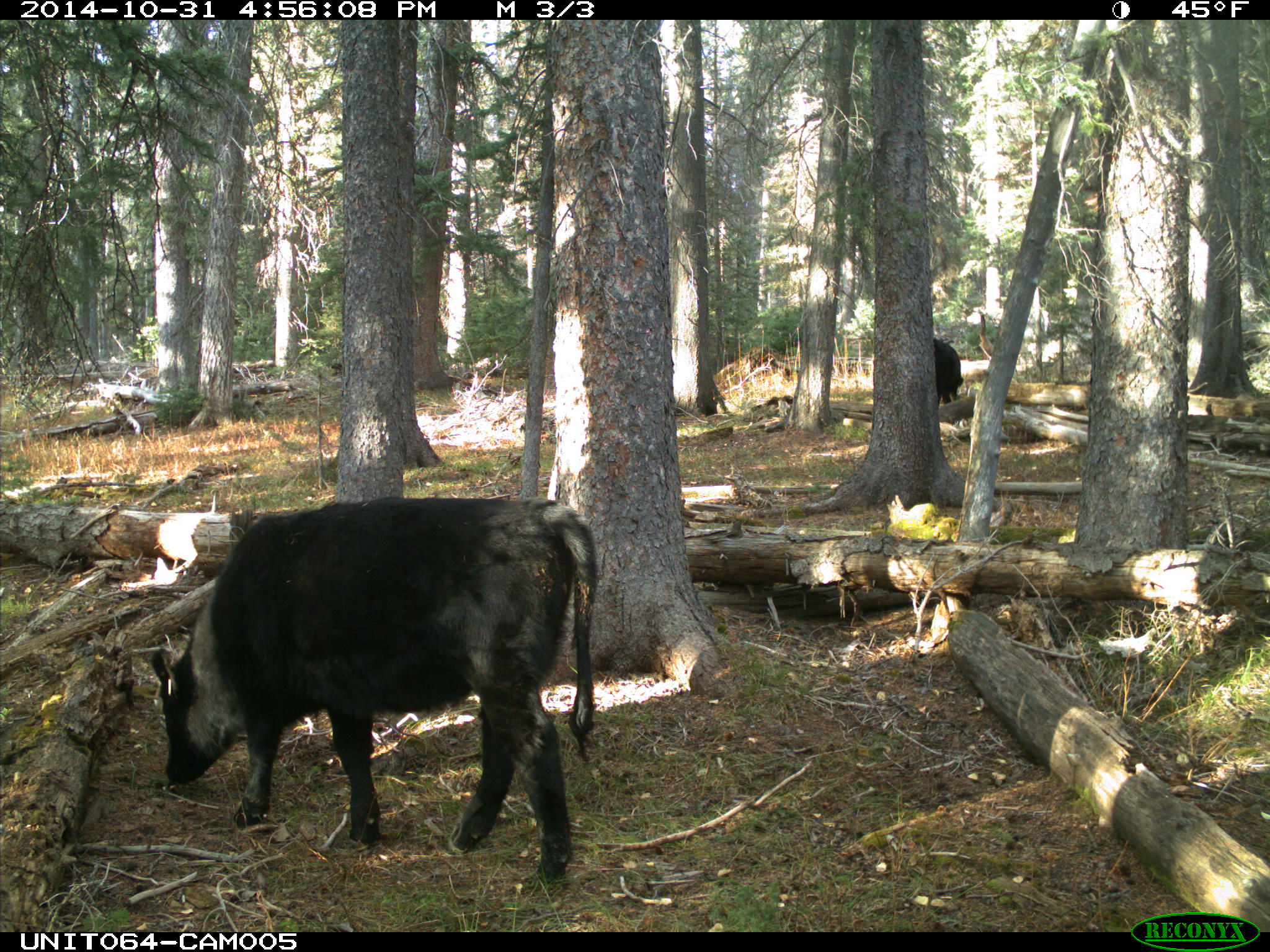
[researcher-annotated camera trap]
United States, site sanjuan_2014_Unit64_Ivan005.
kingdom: Animalia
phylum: Chordata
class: Mammalia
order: Artiodactyla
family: Bovidae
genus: Bos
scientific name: Bos taurus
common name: domestic cow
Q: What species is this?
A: Bos taurus (domestic cow).